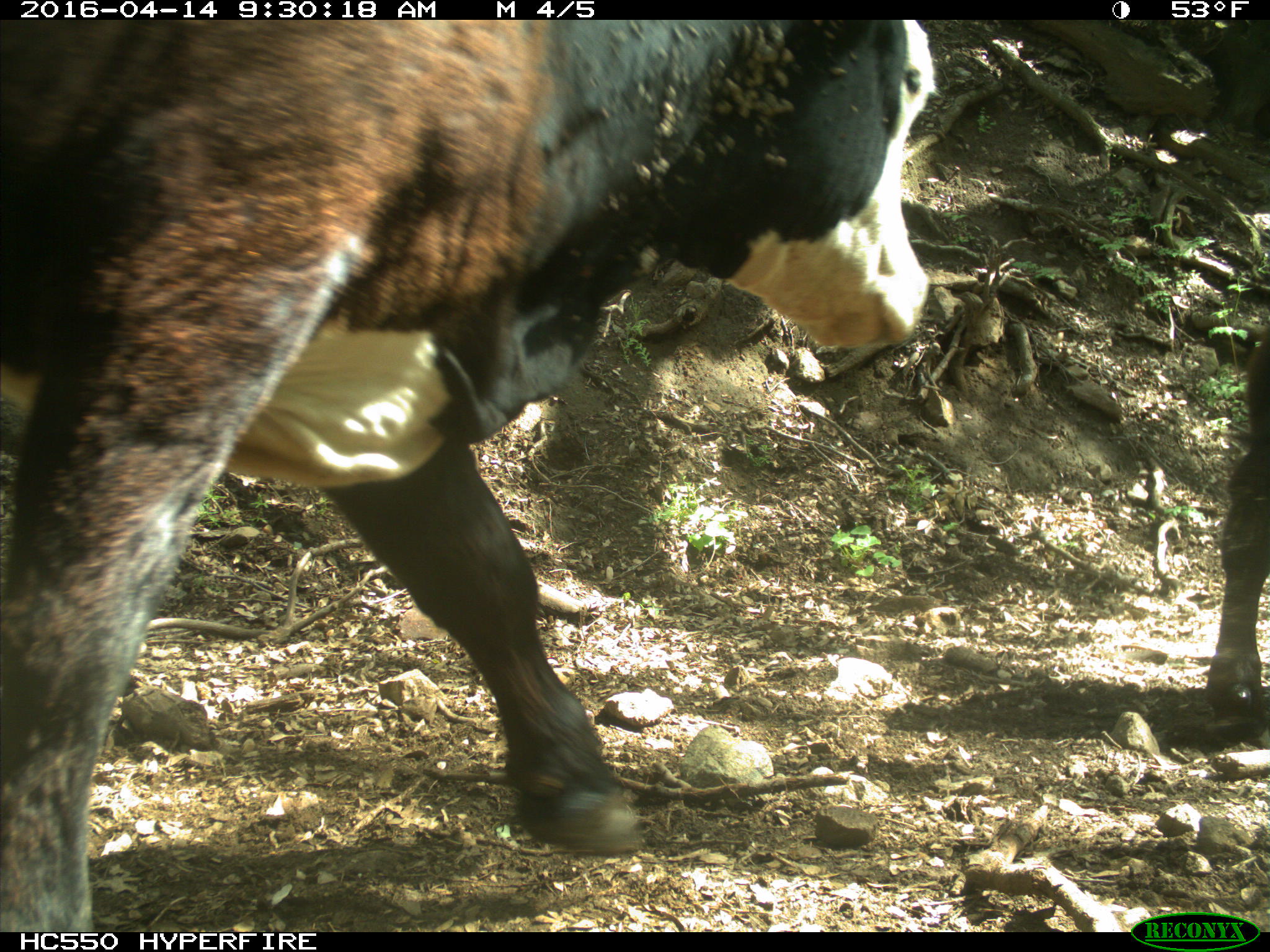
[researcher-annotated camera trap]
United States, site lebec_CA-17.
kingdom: Animalia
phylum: Chordata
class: Mammalia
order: Artiodactyla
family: Bovidae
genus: Bos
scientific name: Bos taurus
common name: domestic cow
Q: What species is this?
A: Bos taurus (domestic cow).